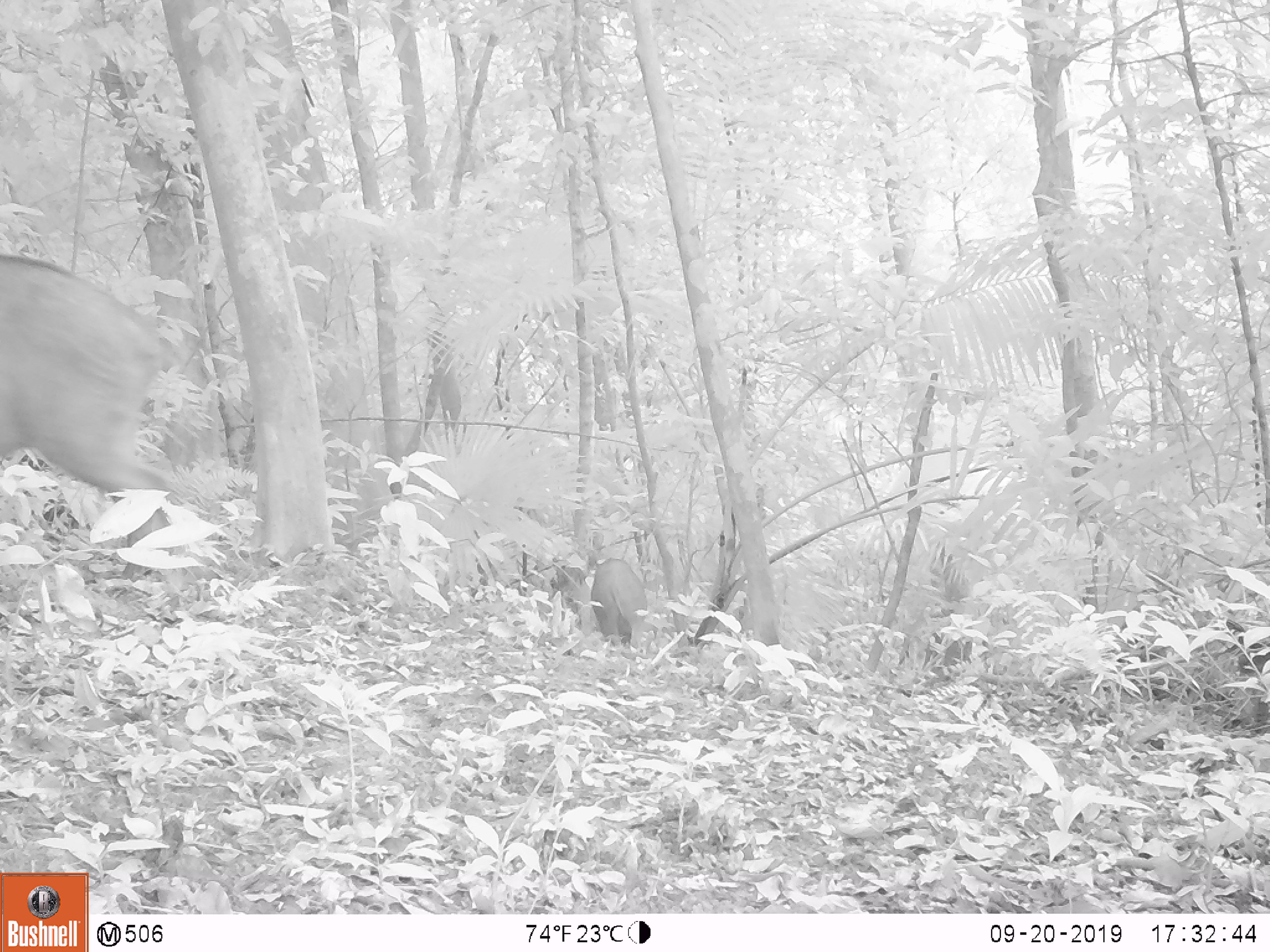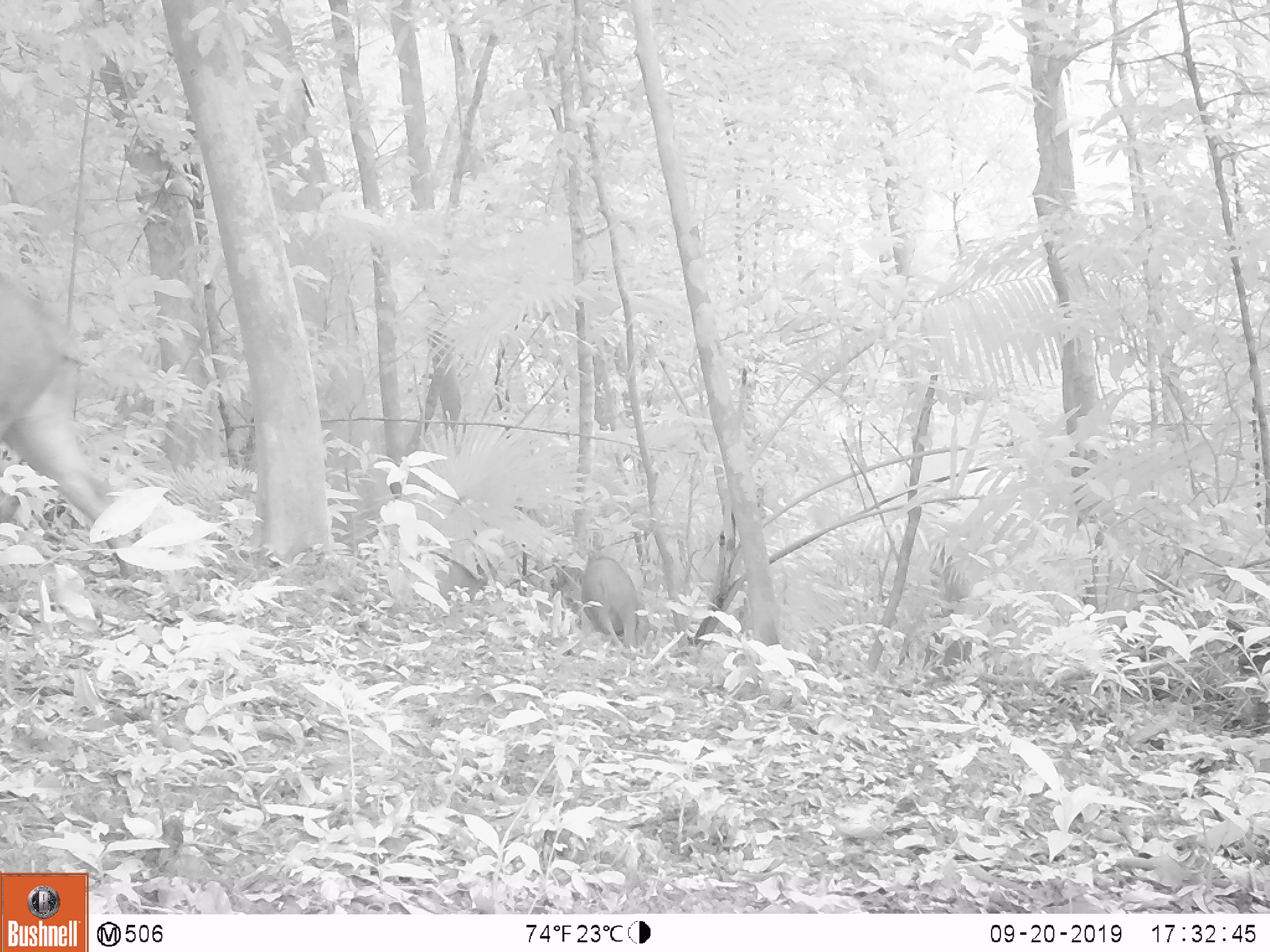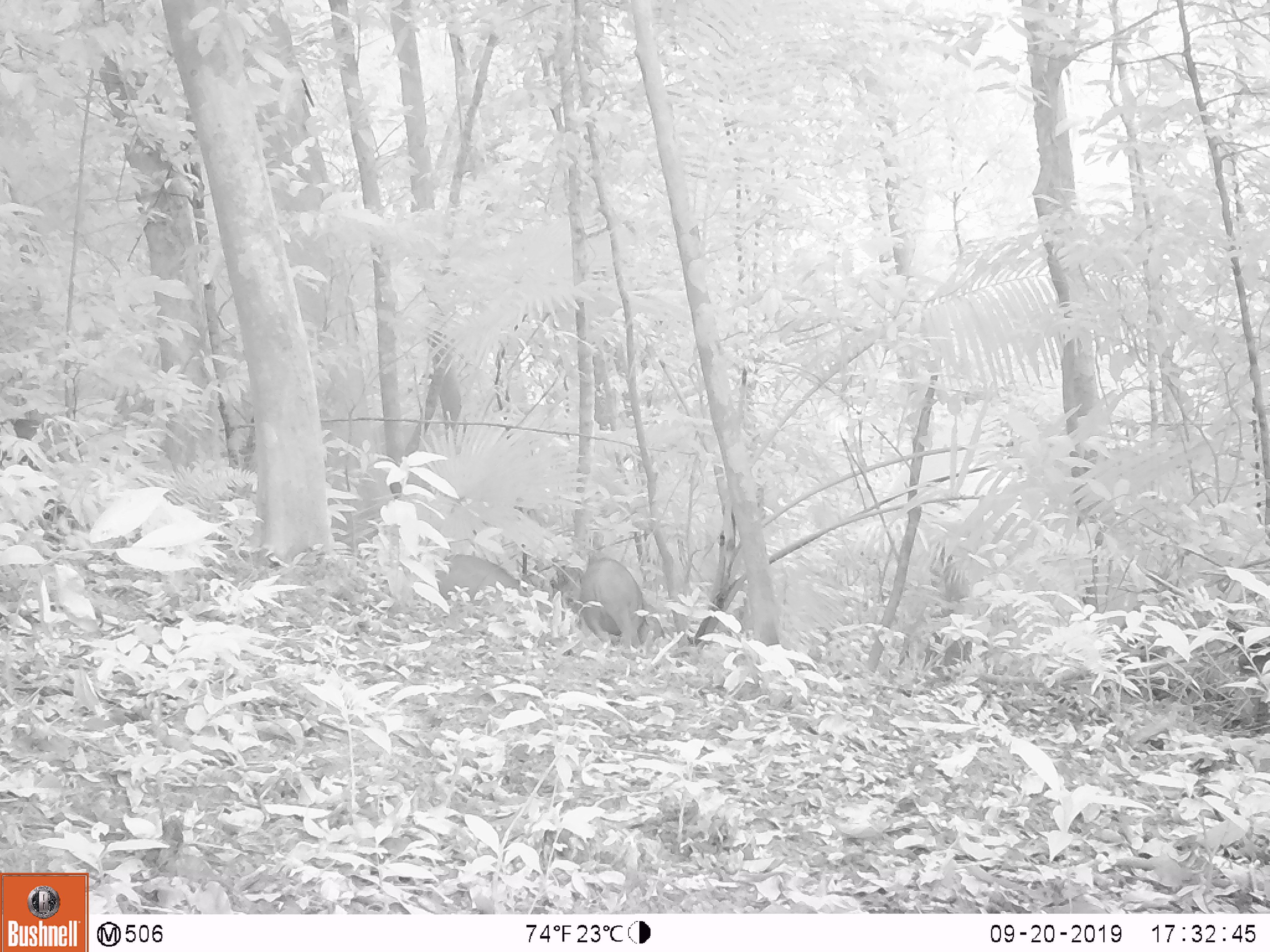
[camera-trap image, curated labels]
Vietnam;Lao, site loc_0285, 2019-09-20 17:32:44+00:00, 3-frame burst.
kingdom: Animalia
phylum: Chordata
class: Mammalia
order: Artiodactyla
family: Suidae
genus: Sus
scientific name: Sus scrofa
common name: eurasian wild pig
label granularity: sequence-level